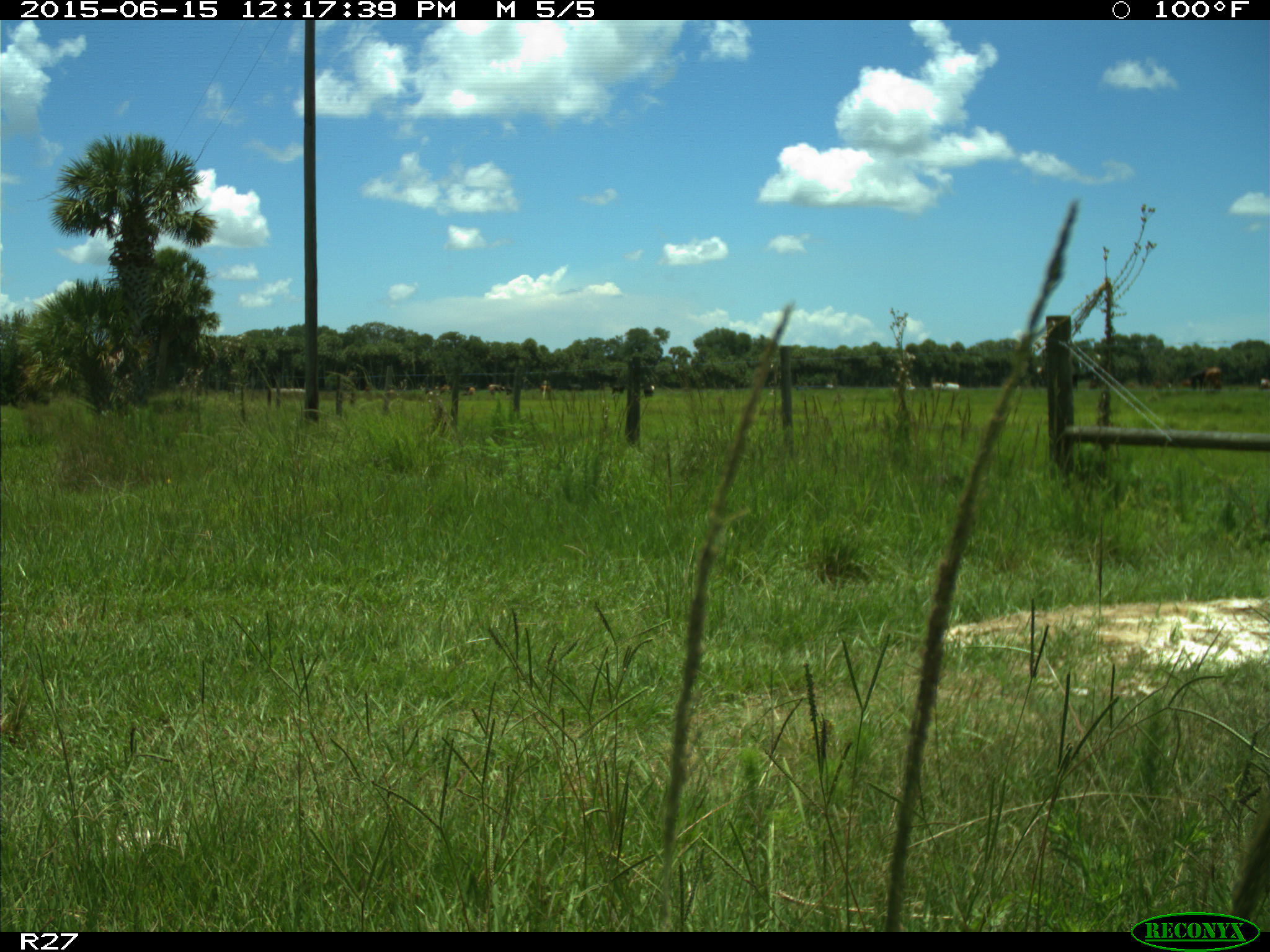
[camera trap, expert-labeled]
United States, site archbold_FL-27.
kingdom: Animalia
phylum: Chordata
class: Mammalia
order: Artiodactyla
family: Bovidae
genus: Bos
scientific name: Bos taurus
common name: domestic cow